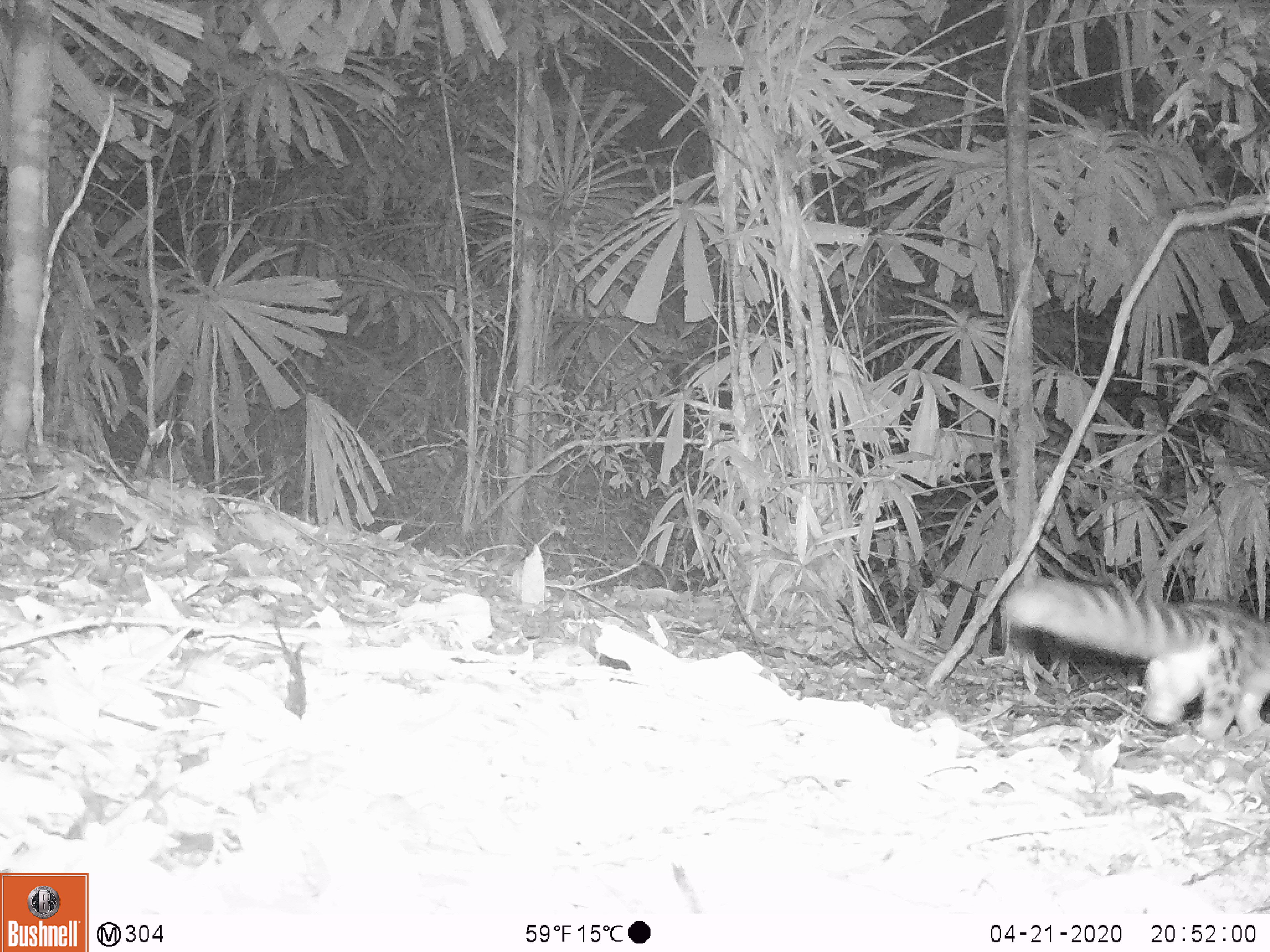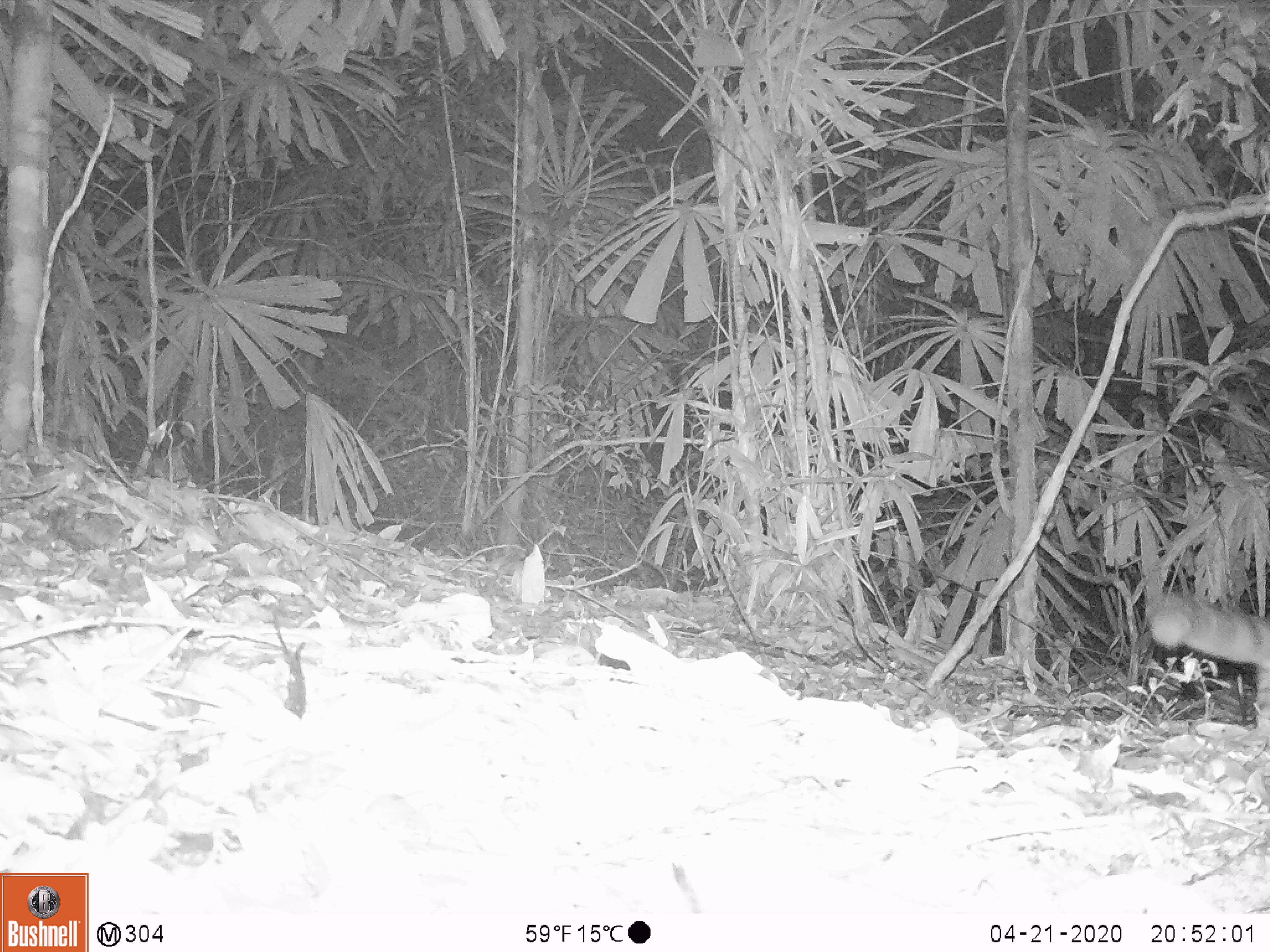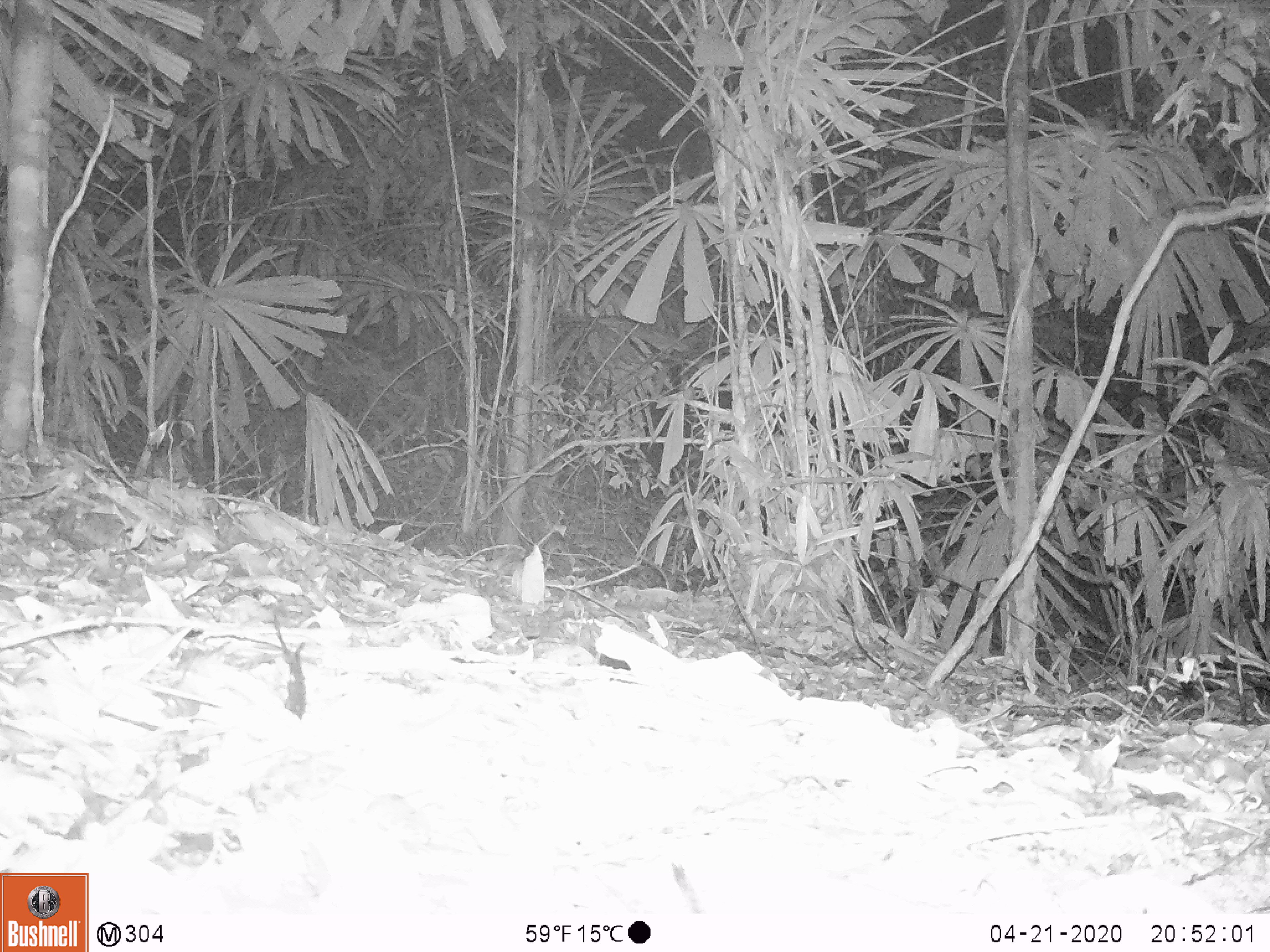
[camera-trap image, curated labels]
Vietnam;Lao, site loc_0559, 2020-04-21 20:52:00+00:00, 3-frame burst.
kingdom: Animalia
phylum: Chordata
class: Mammalia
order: Carnivora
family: Prionodontidae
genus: Prionodon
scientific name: Prionodon pardicolor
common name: spotted linsang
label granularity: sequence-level